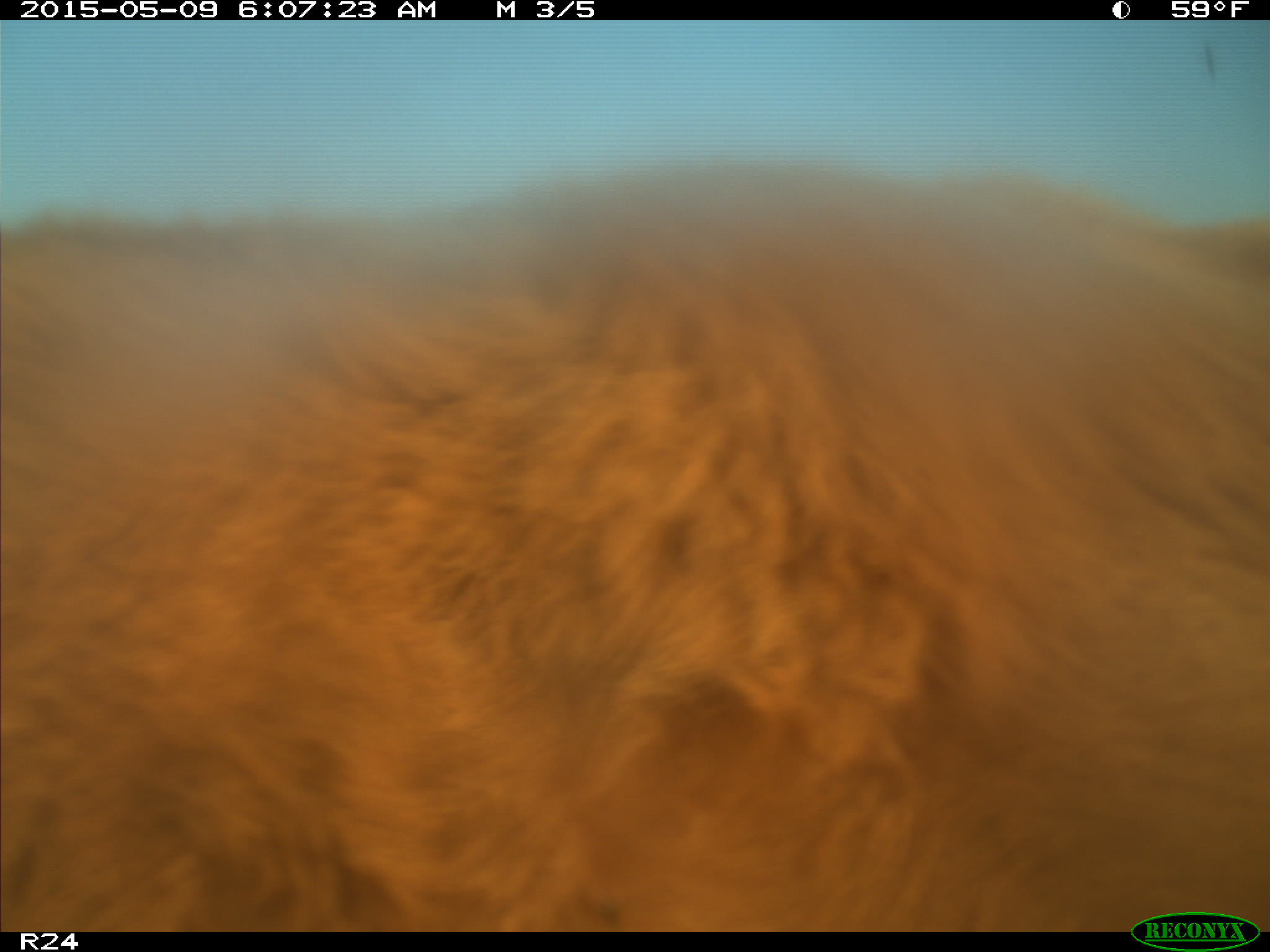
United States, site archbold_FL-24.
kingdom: Animalia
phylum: Chordata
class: Mammalia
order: Artiodactyla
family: Bovidae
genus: Bos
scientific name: Bos taurus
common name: domestic cow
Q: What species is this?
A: Bos taurus (domestic cow).